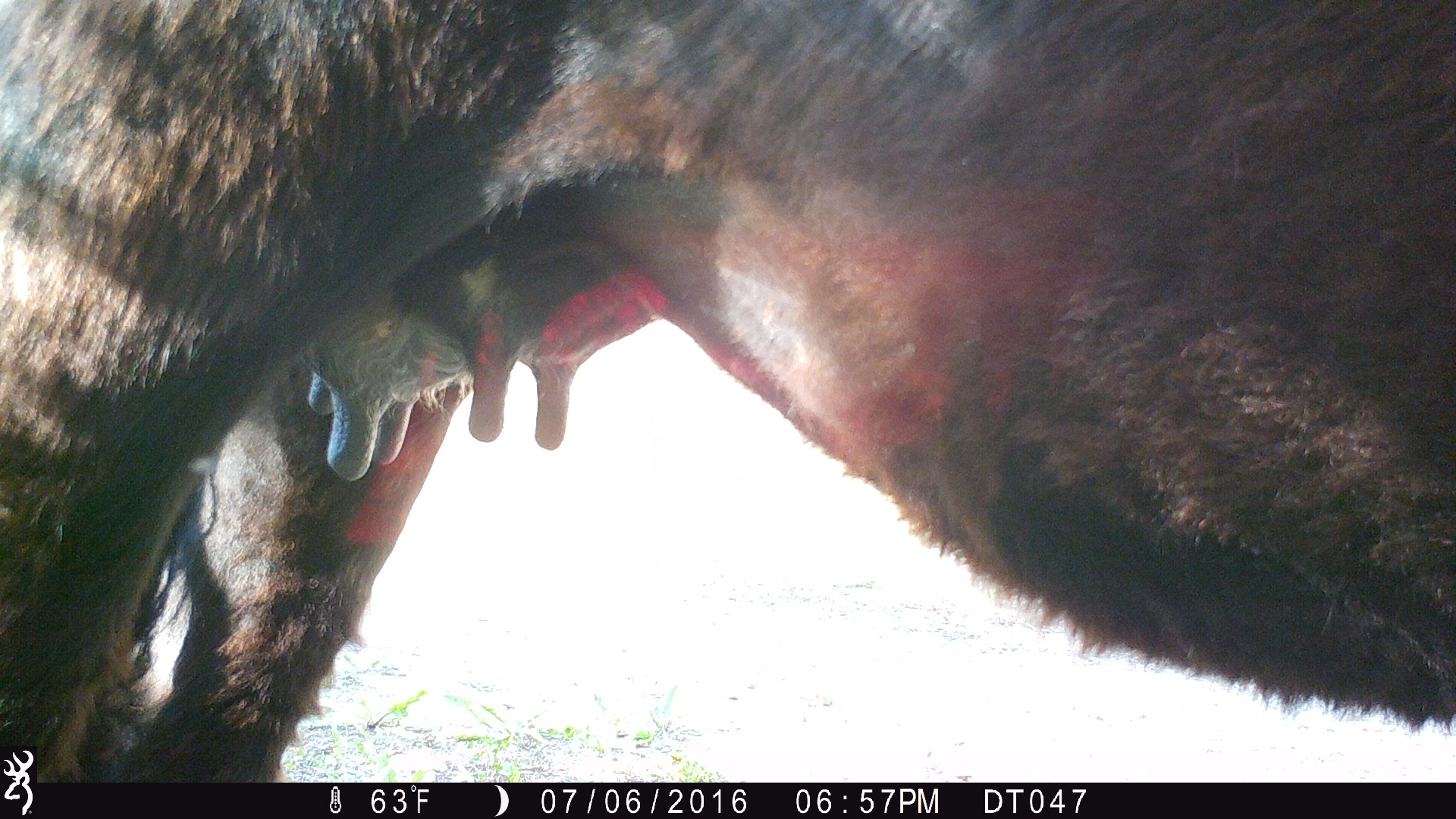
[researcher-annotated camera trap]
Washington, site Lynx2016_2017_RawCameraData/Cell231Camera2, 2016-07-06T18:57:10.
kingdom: Animalia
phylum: Chordata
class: Mammalia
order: Artiodactyla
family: Bovidae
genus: Bos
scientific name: Bos taurus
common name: domestic cattle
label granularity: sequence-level